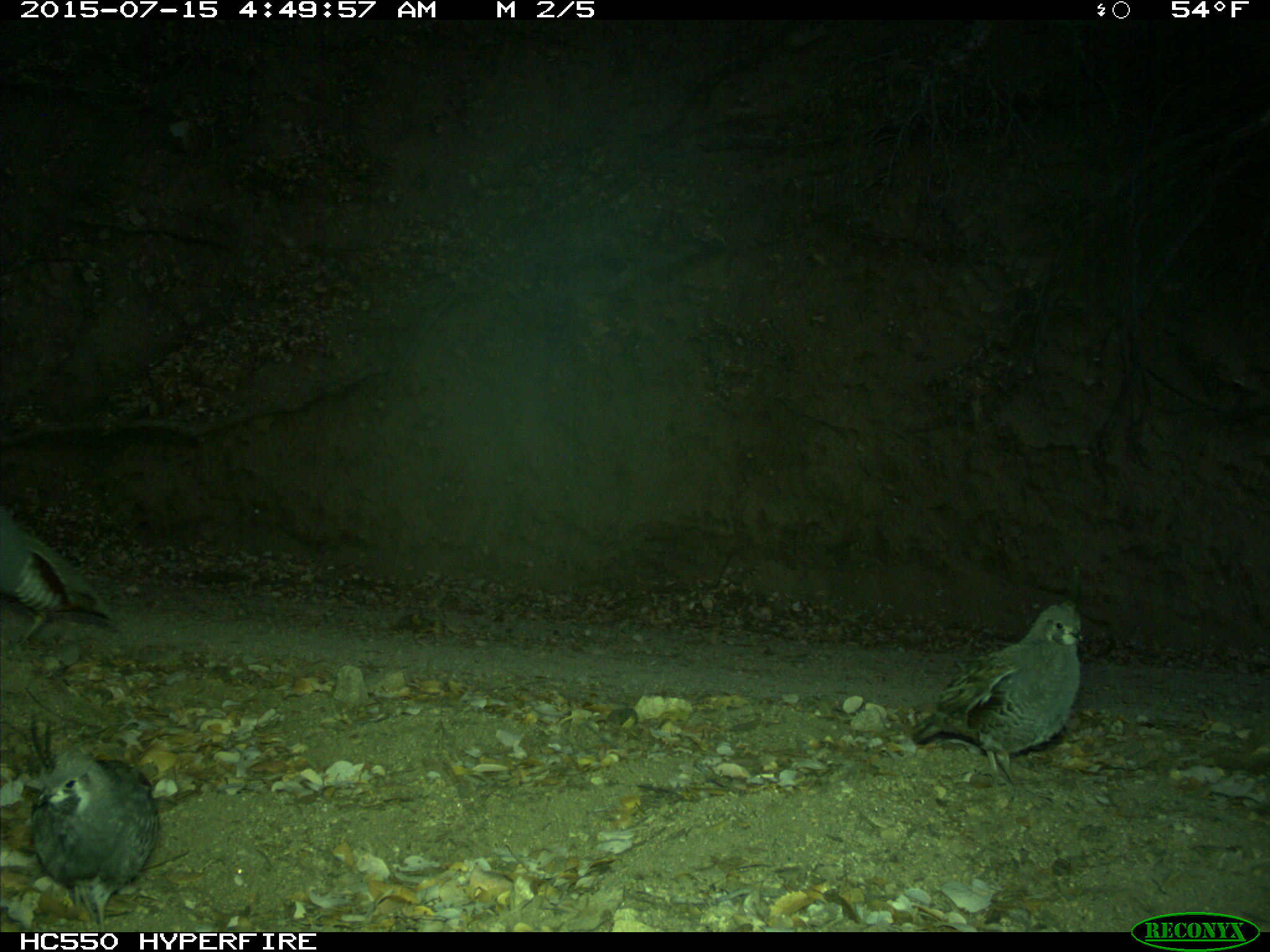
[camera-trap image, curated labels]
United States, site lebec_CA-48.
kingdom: Animalia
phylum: Chordata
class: Aves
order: Galliformes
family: Odontophoridae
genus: Callipepla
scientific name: Callipepla californica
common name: california quail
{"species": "Callipepla californica (california quail)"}